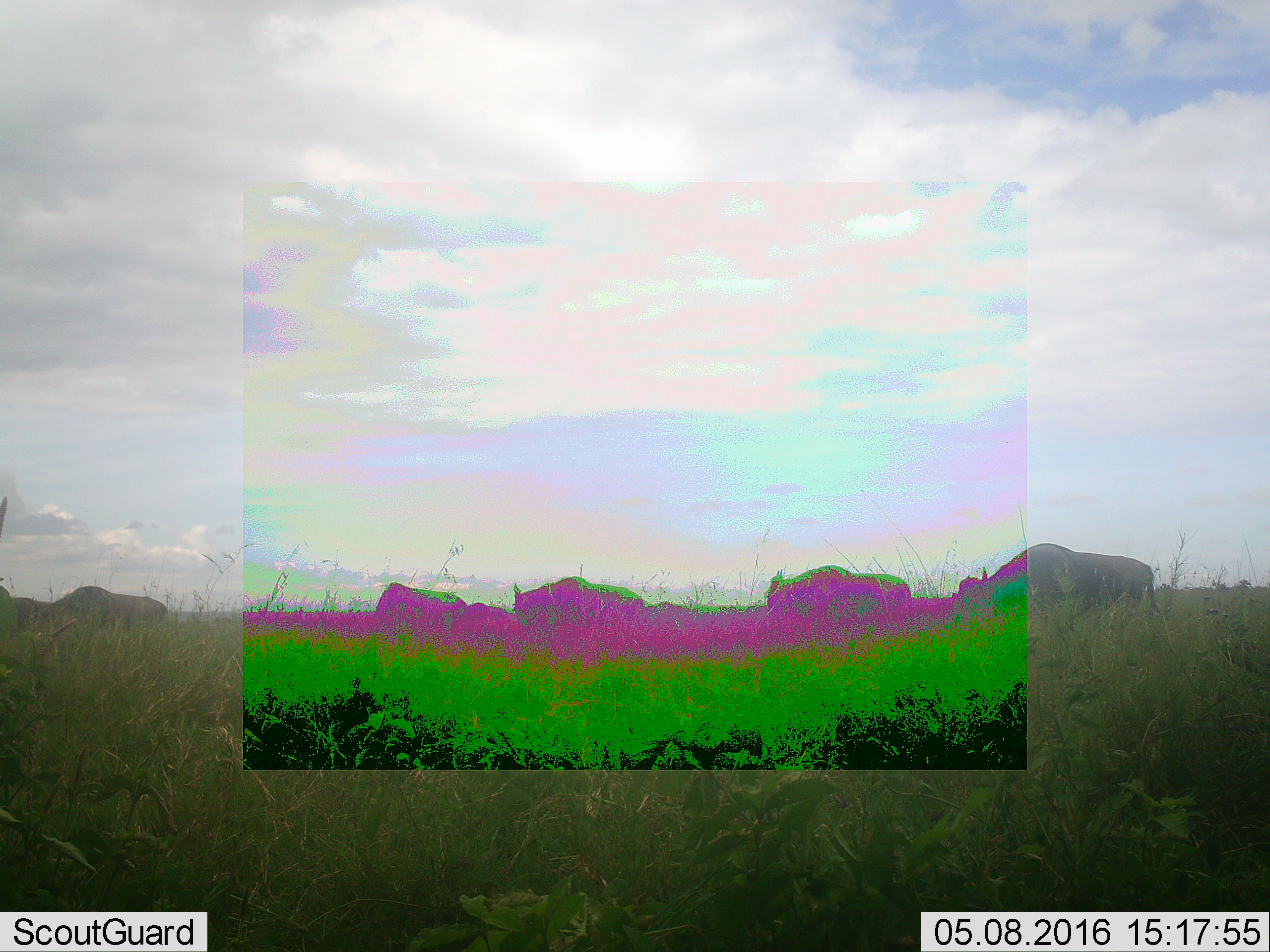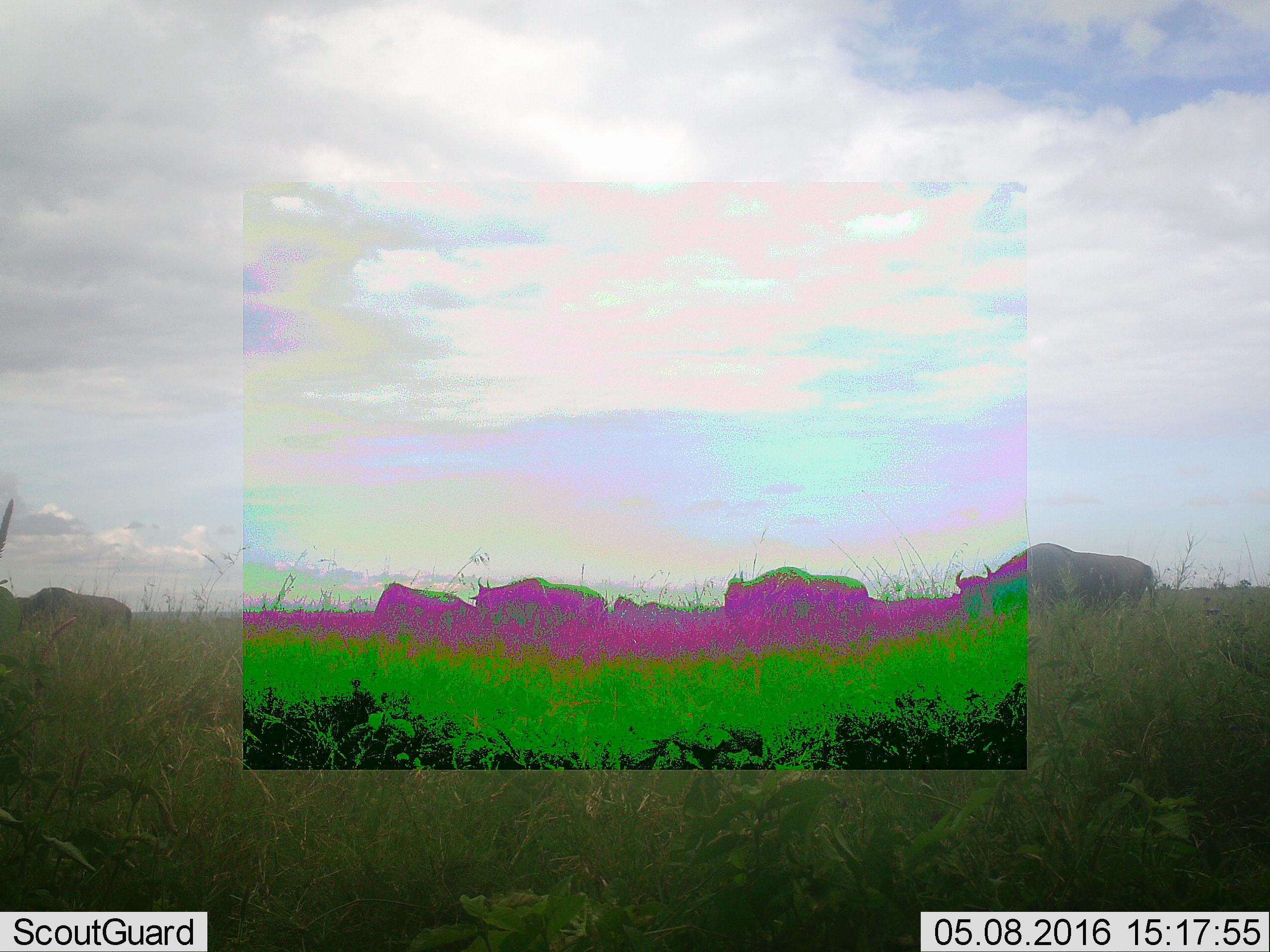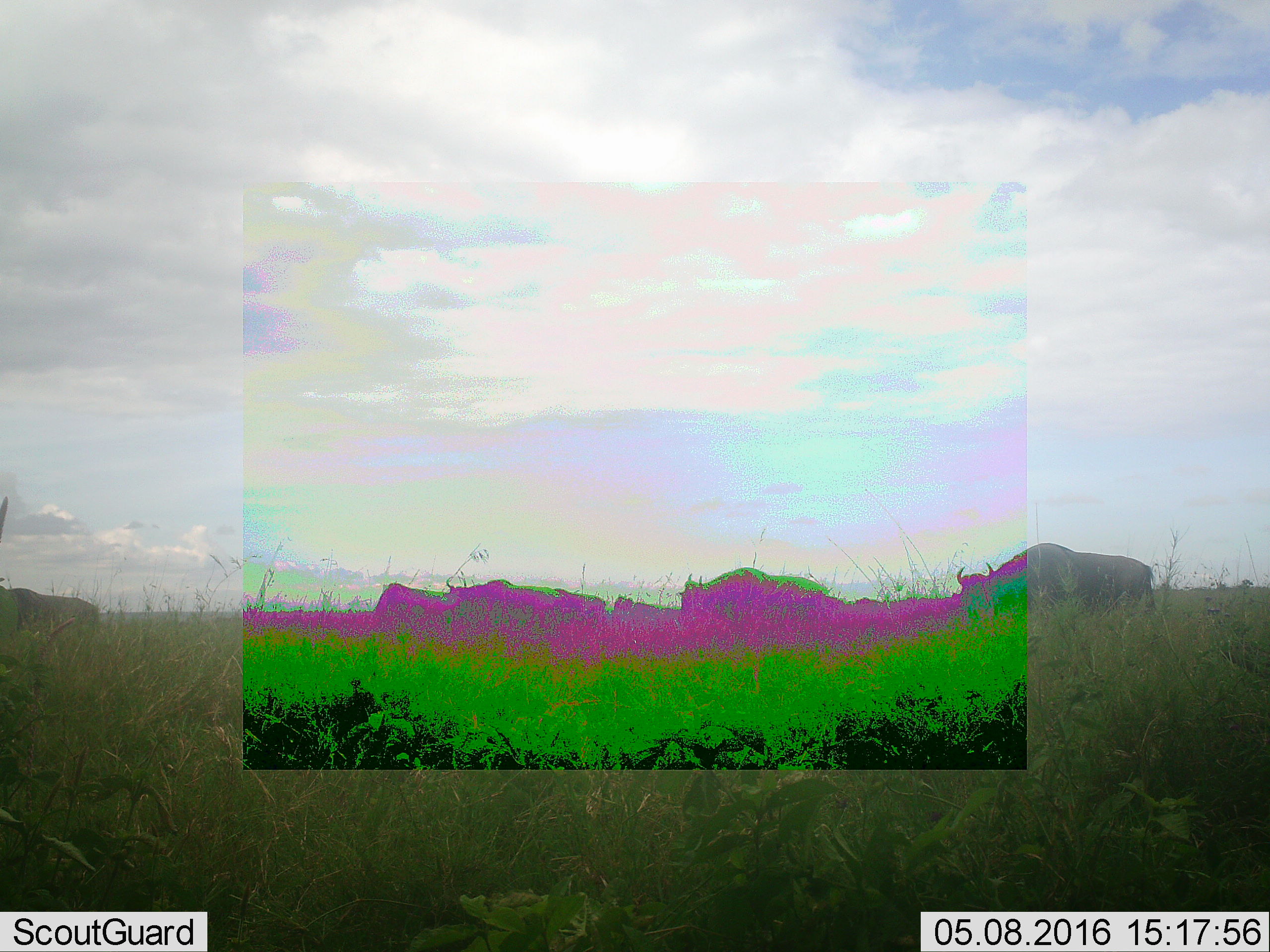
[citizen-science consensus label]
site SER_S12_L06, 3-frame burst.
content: unidentified animal